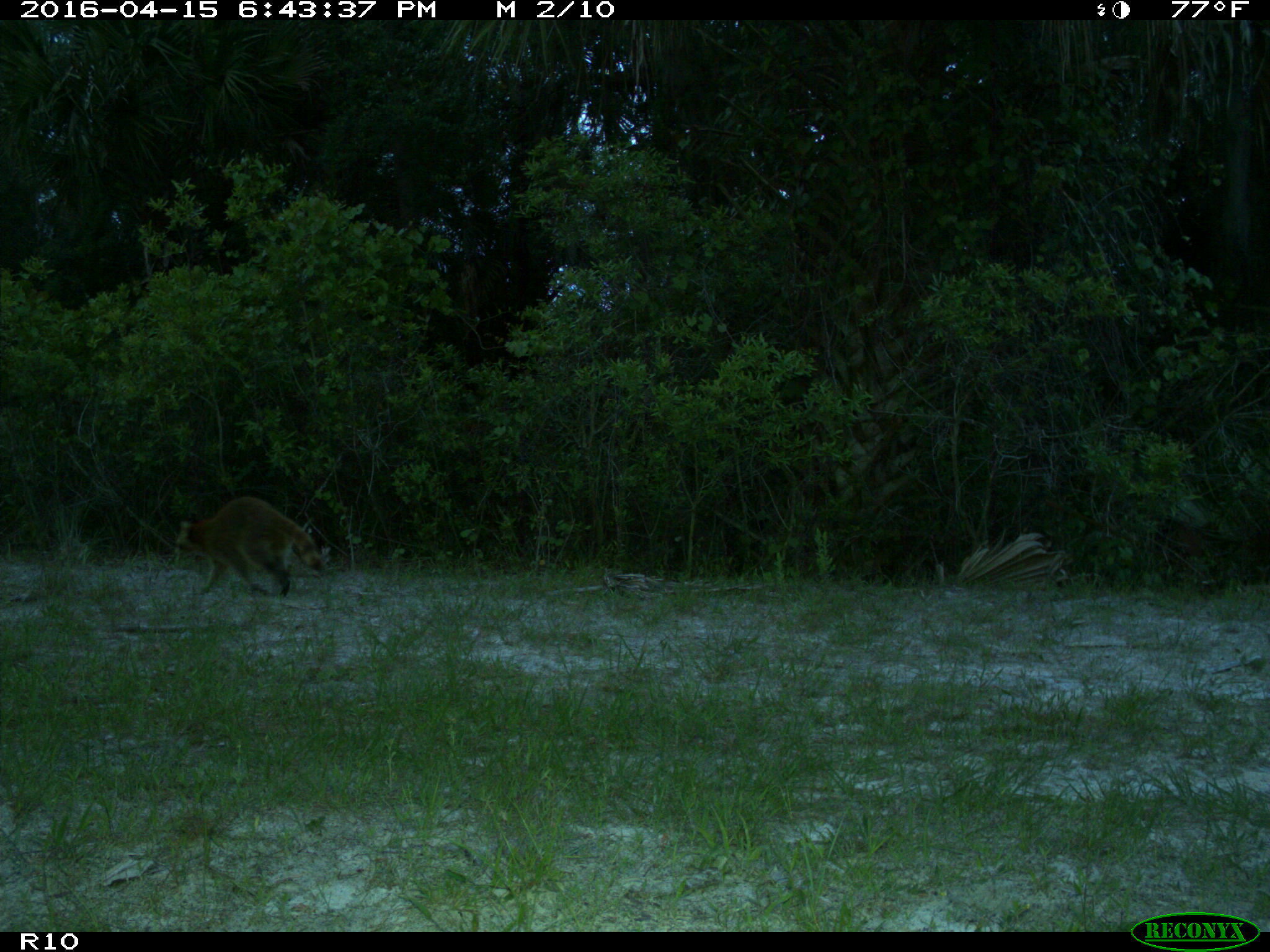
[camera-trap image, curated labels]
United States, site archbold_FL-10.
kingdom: Animalia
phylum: Chordata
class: Mammalia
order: Carnivora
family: Procyonidae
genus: Procyon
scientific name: Procyon lotor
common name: common raccoon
Procyon lotor (common raccoon).